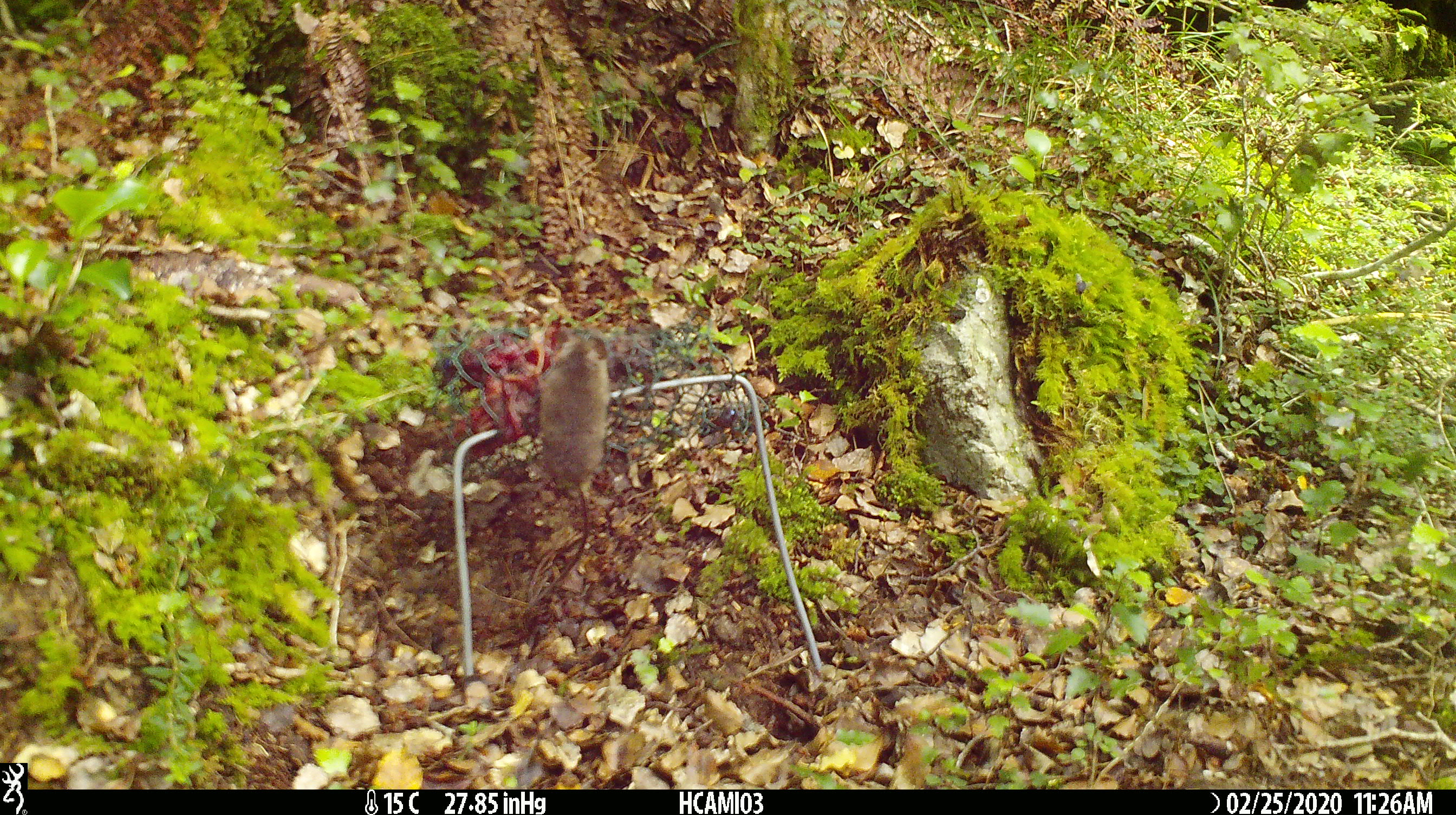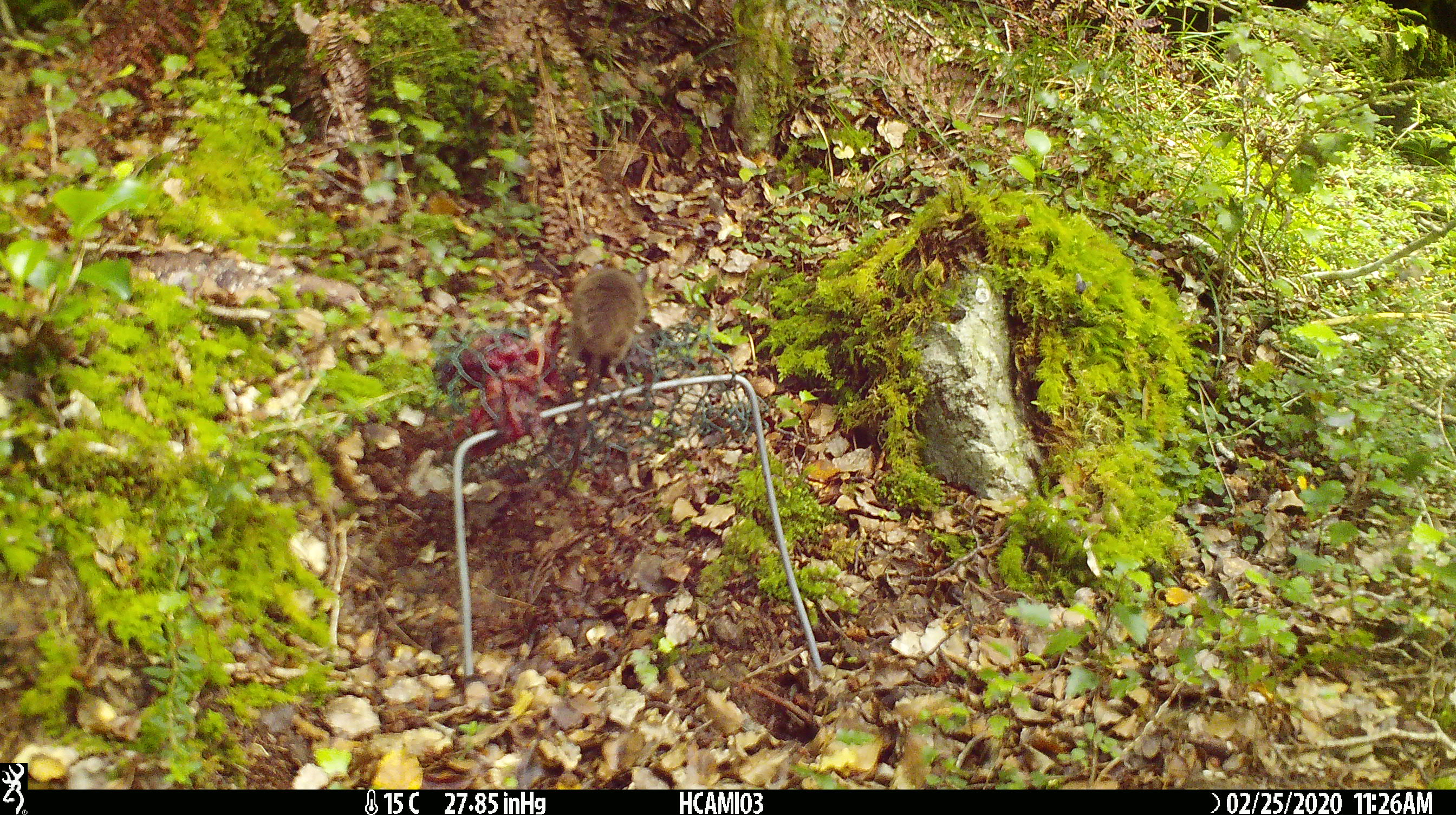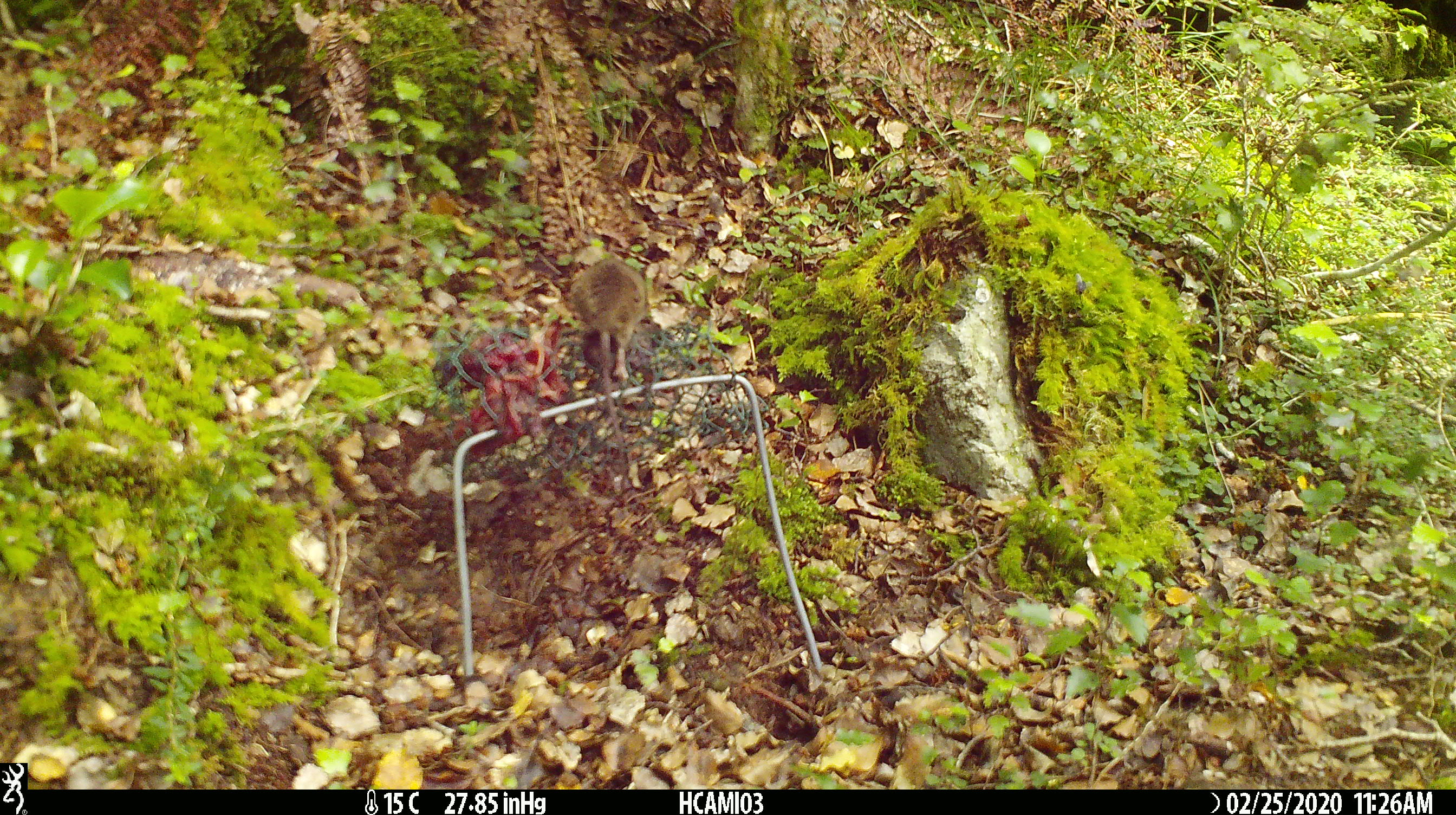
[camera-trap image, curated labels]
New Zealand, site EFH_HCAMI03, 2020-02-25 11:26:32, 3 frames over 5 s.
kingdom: Animalia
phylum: Chordata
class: Mammalia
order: Rodentia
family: Muridae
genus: Mus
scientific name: Mus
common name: mouse